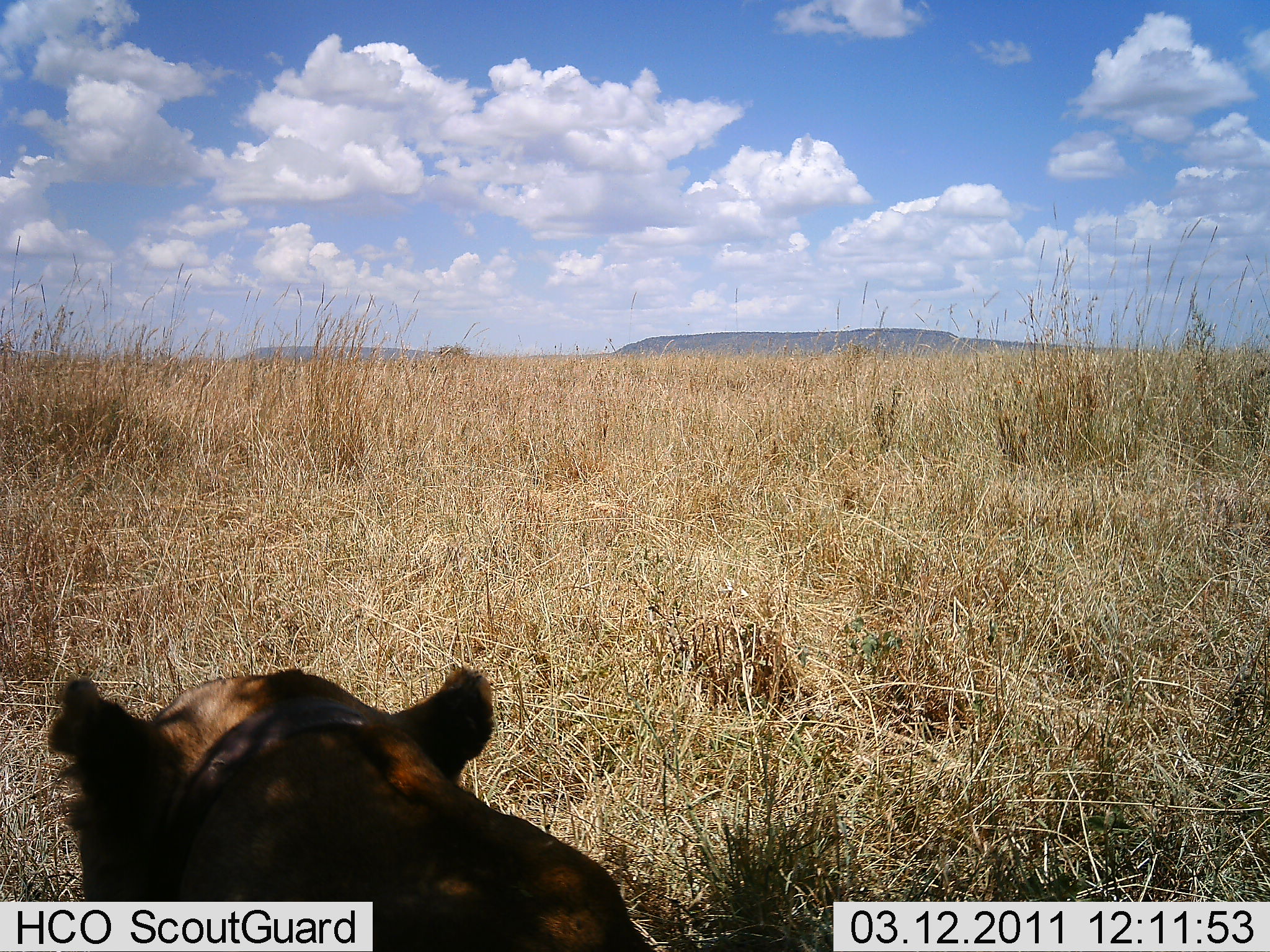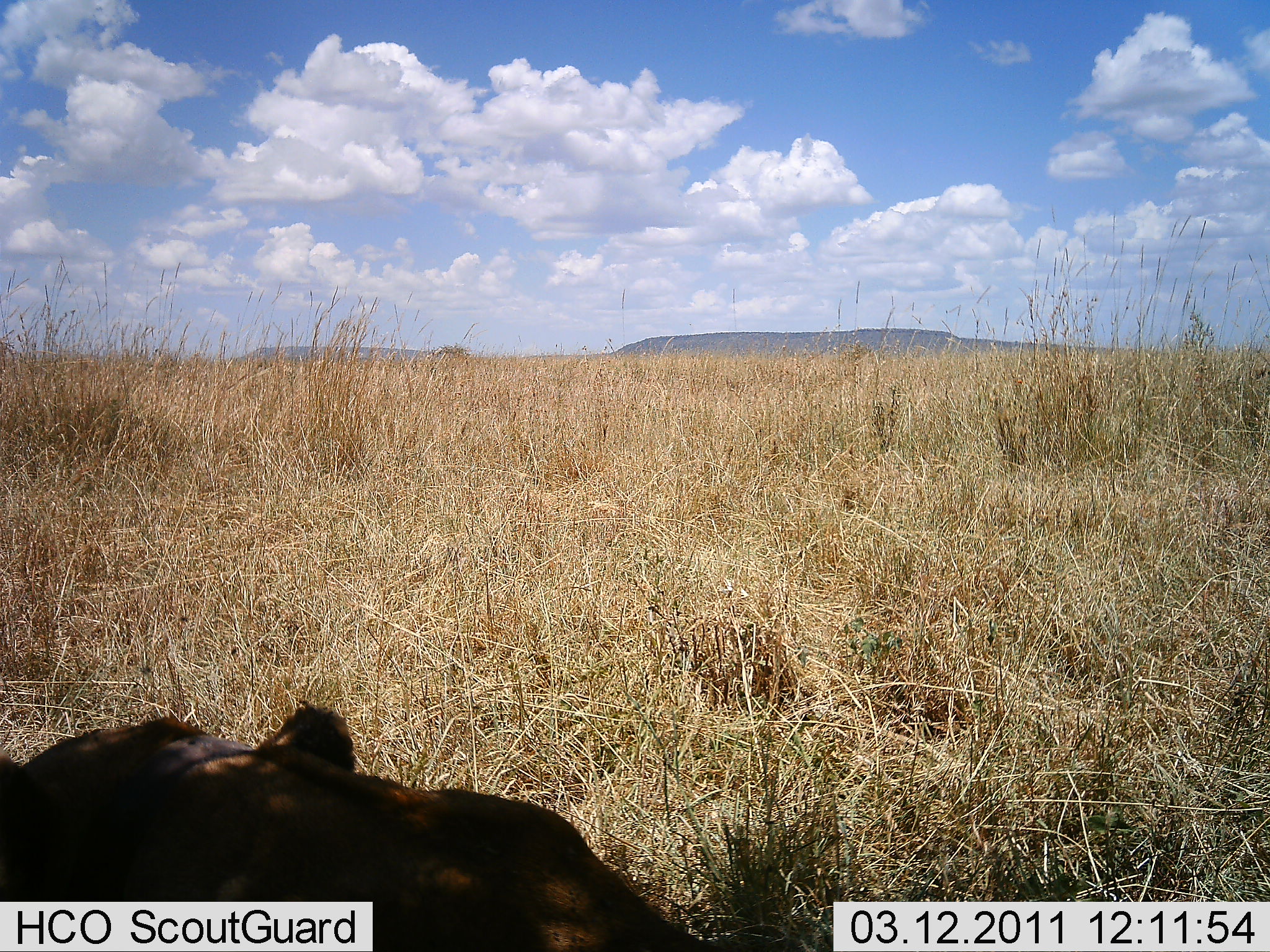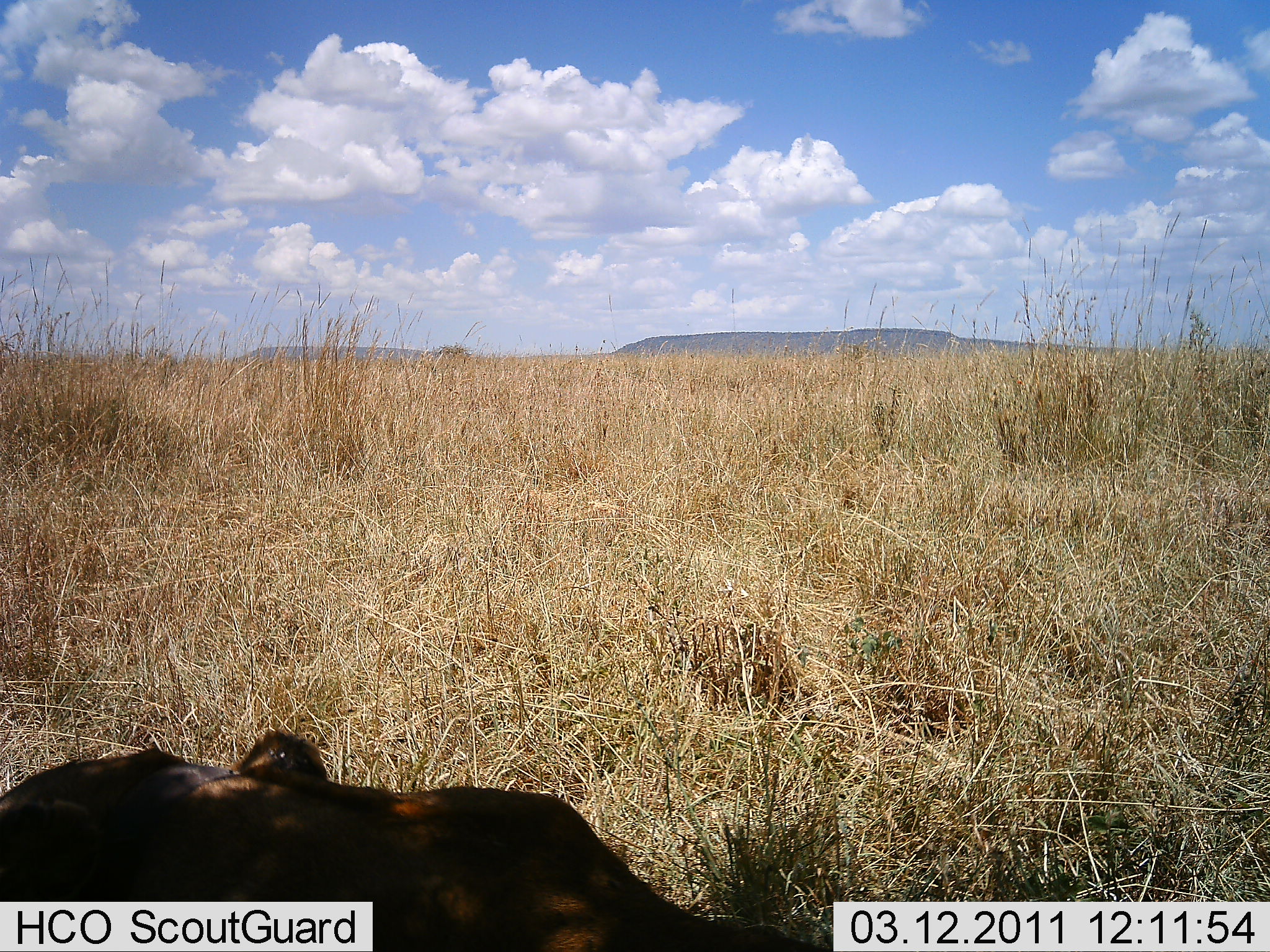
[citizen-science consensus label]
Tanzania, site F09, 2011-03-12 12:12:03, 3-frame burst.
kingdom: Animalia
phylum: Chordata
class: Mammalia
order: Carnivora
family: Felidae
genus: Panthera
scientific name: Panthera leo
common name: lion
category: lionfemale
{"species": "lionfemale (lion) (Panthera leo)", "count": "1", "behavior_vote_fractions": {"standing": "0%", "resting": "100%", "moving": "0%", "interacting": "0%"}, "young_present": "0%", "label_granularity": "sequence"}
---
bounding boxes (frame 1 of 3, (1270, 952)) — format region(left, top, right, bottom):
animal: region(44, 664, 495, 778)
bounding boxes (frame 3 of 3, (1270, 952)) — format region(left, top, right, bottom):
animal: region(258, 727, 302, 739)